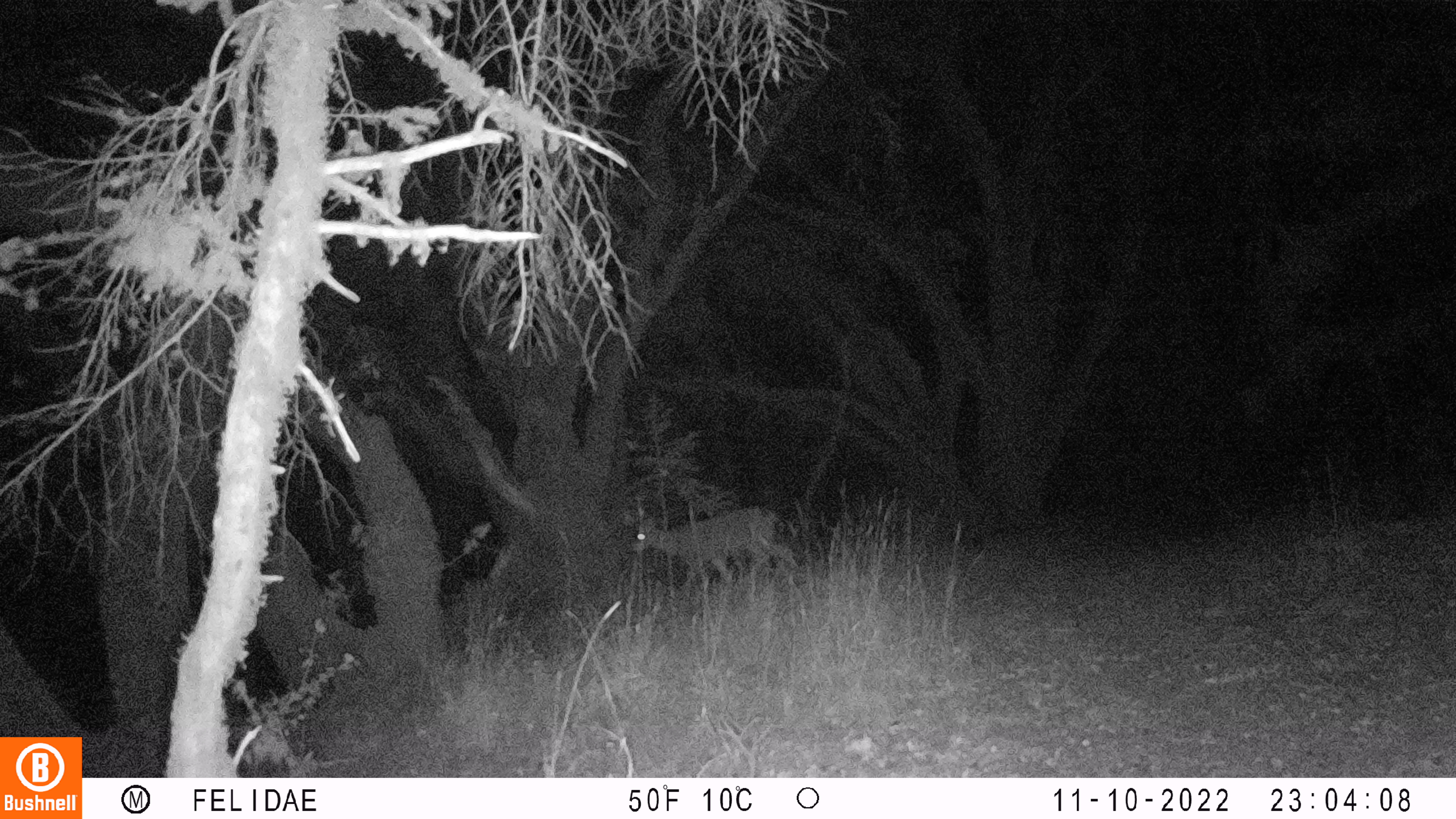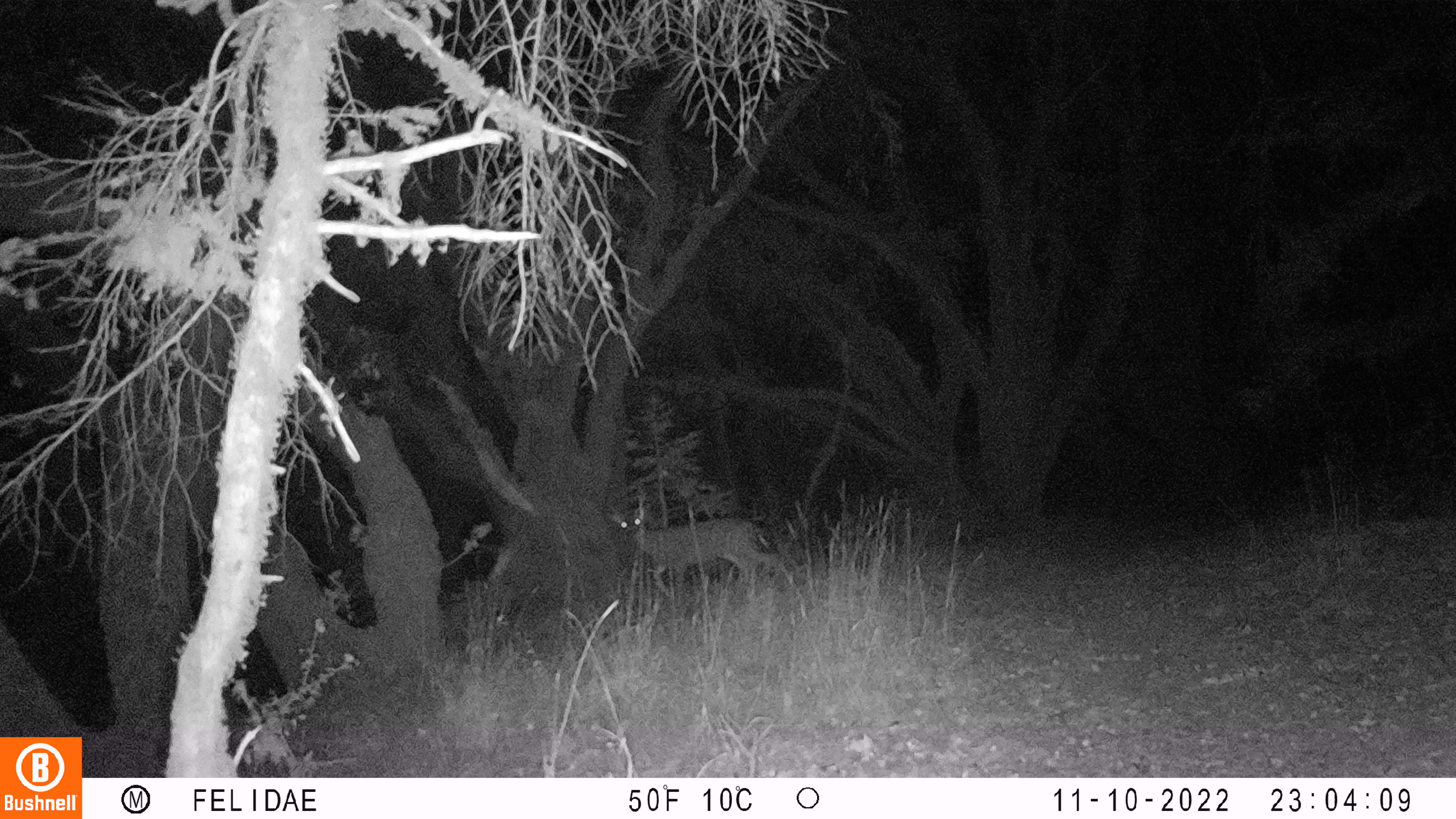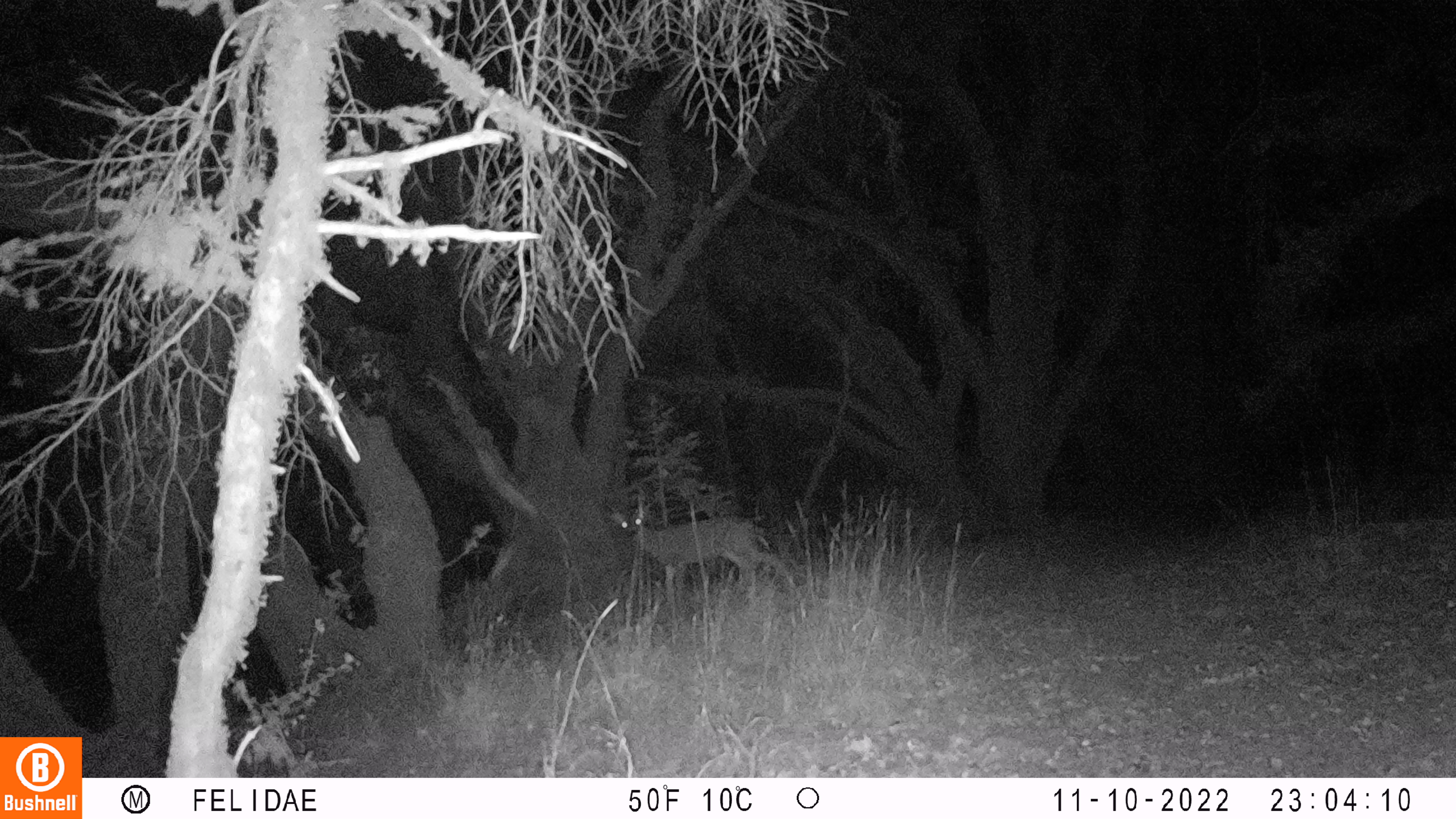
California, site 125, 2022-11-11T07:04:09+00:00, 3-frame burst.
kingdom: Animalia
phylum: Chordata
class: Mammalia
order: Artiodactyla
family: Cervidae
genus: Odocoileus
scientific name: Odocoileus hemionus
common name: mule deer